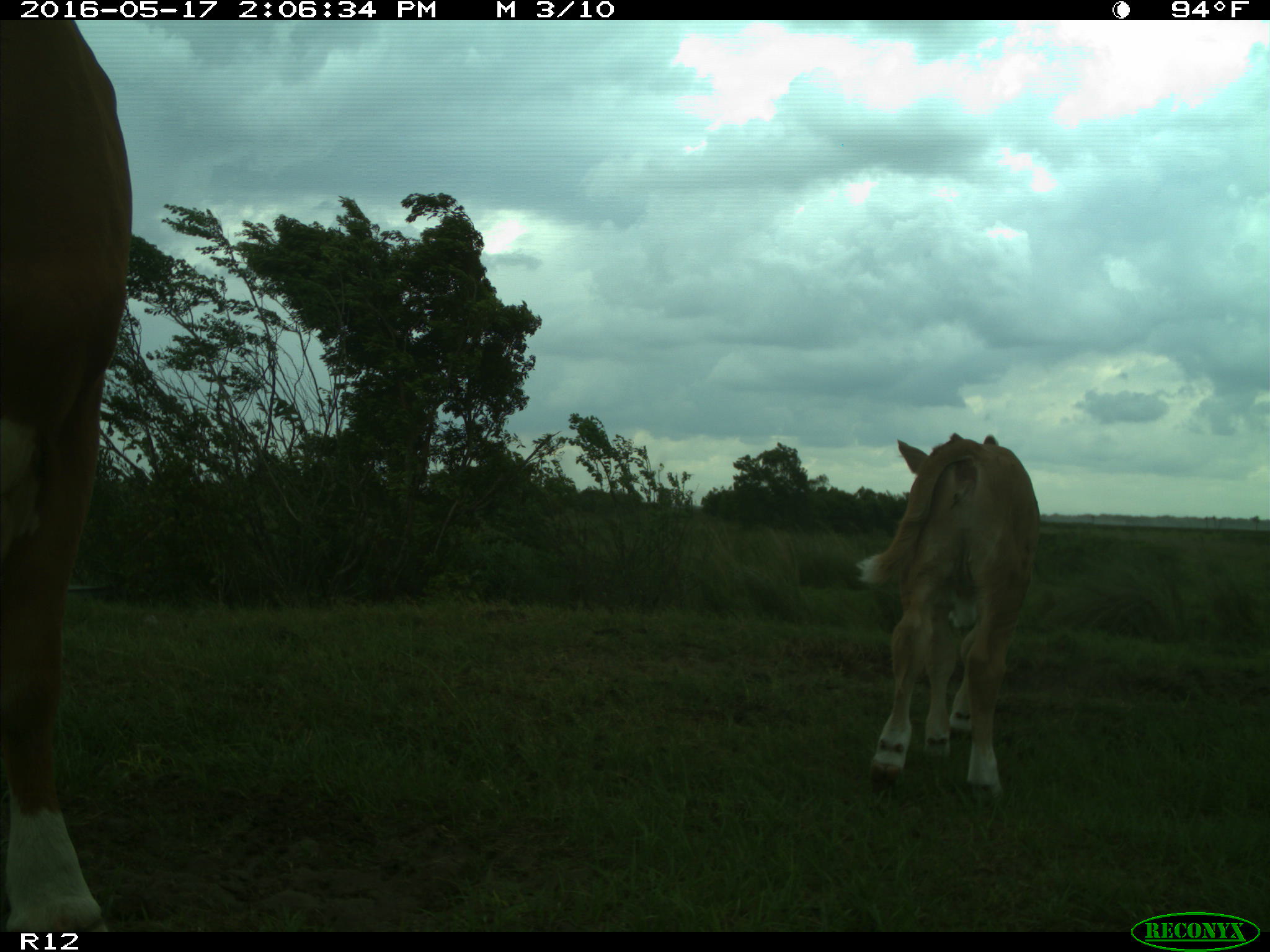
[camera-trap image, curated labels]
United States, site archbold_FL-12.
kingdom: Animalia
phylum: Chordata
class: Mammalia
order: Artiodactyla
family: Bovidae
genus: Bos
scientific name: Bos taurus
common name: domestic cow